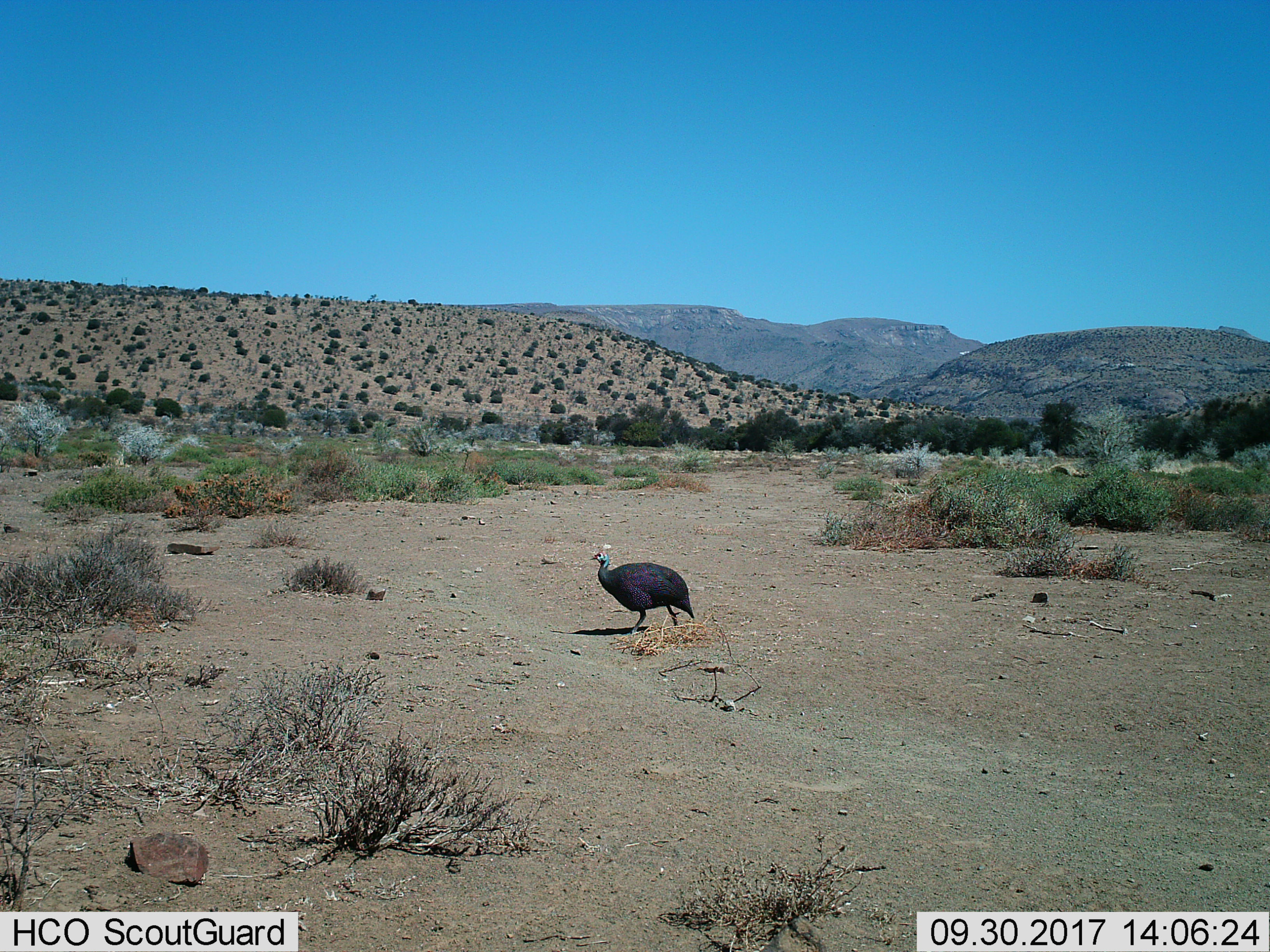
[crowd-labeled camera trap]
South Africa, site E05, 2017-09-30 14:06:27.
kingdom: Animalia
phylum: Chordata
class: Aves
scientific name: Aves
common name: bird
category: birdother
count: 1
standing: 40%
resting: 0%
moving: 80%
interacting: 0%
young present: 10%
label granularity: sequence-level